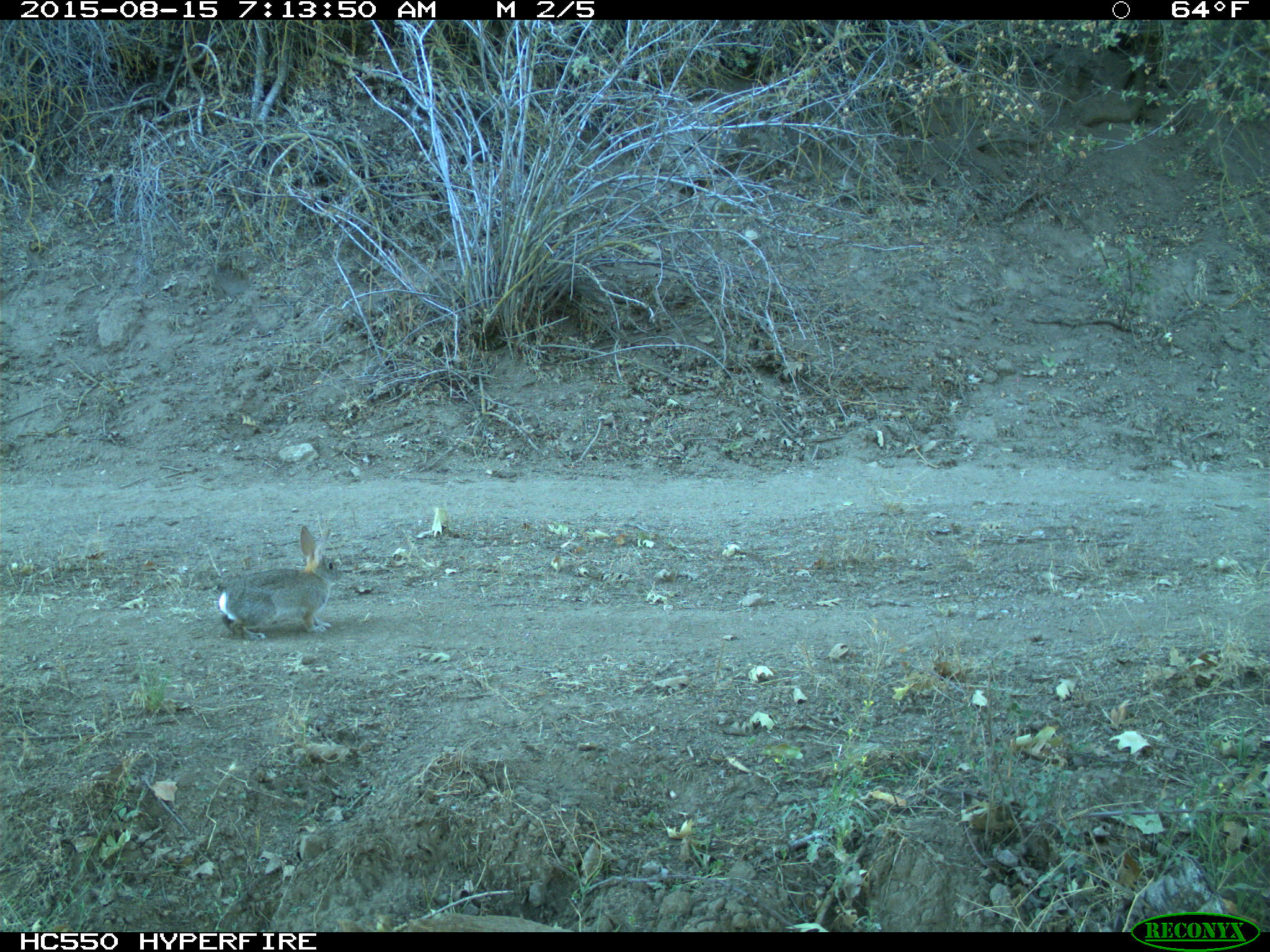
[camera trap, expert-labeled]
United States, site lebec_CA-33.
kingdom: Animalia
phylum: Chordata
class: Mammalia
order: Lagomorpha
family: Leporidae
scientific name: Leporidae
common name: rabbits and hares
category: unidentified rabbit